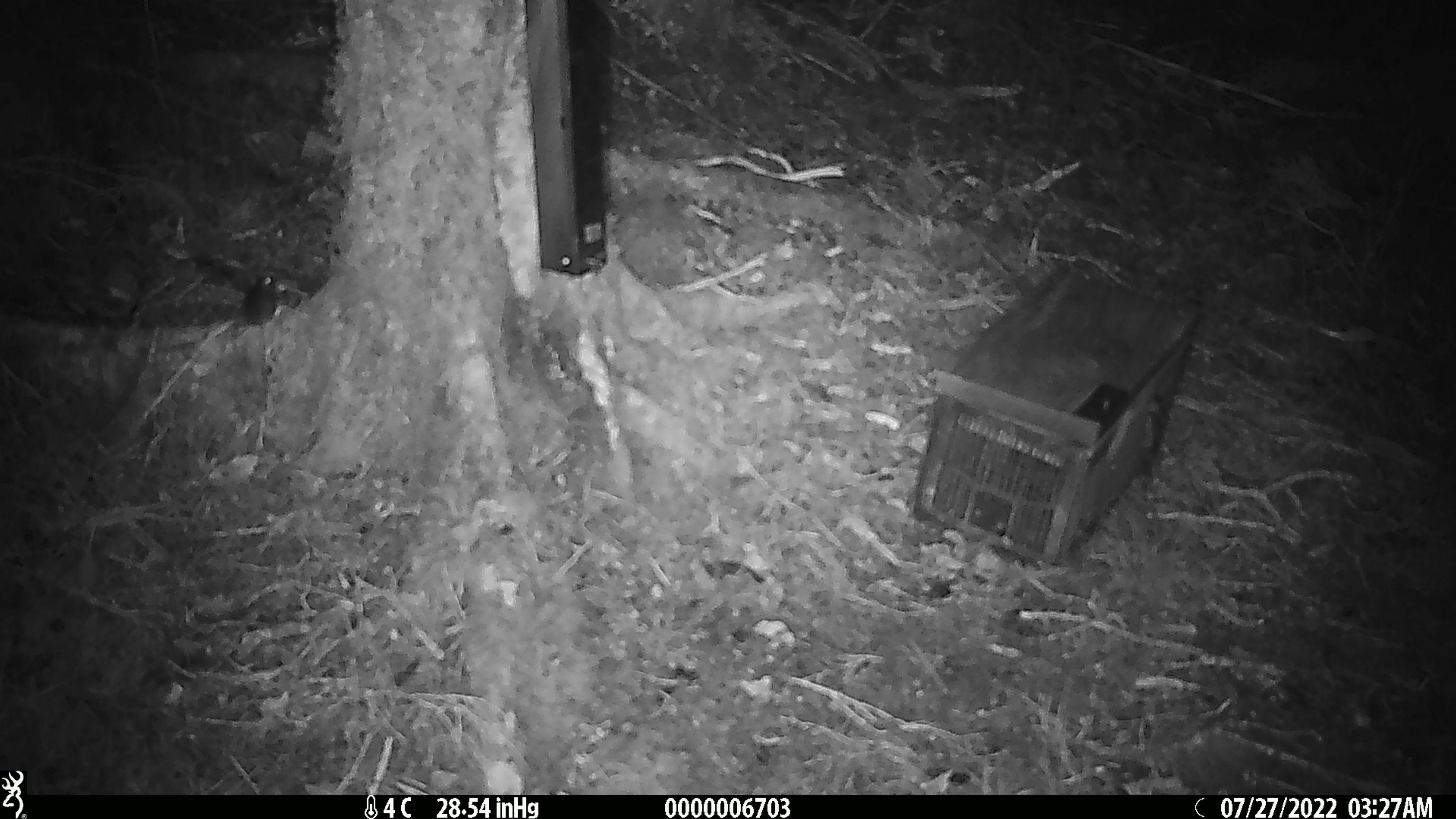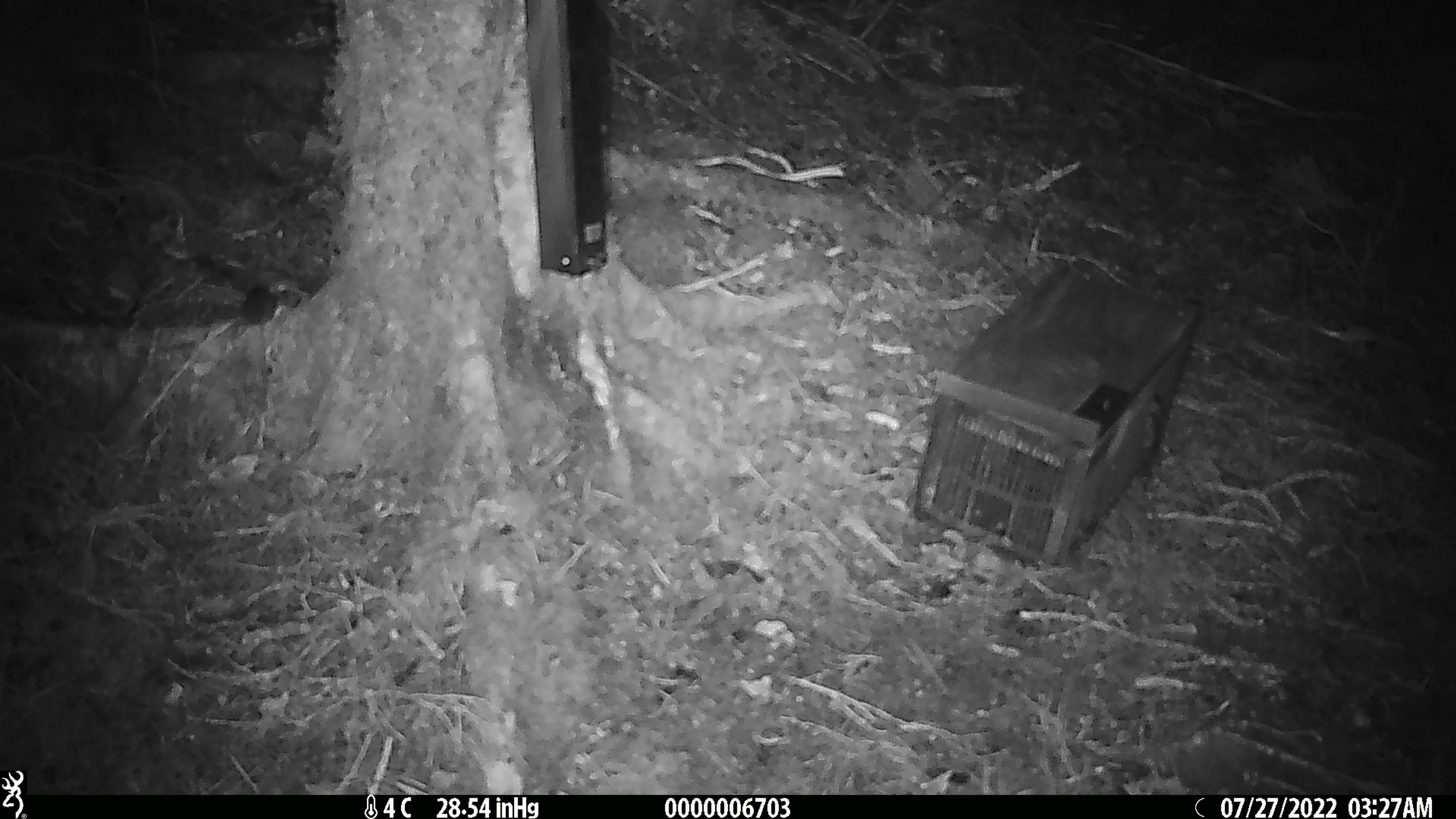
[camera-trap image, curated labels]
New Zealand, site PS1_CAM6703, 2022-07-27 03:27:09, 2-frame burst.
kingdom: Animalia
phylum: Chordata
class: Mammalia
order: Rodentia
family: Muridae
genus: Mus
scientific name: Mus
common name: mouse